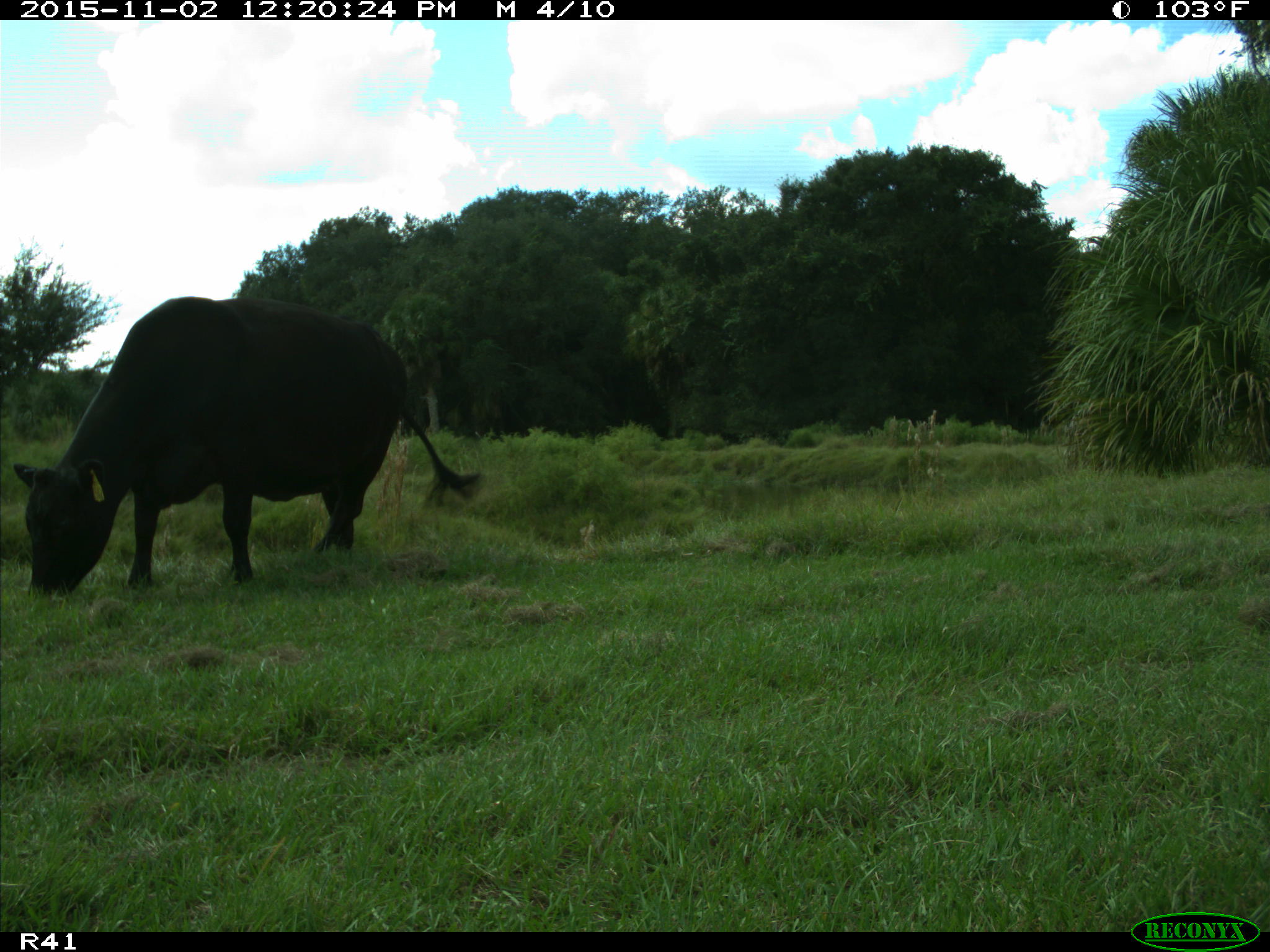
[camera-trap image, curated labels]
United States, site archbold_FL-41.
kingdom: Animalia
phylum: Chordata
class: Mammalia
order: Artiodactyla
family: Bovidae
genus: Bos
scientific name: Bos taurus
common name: domestic cow